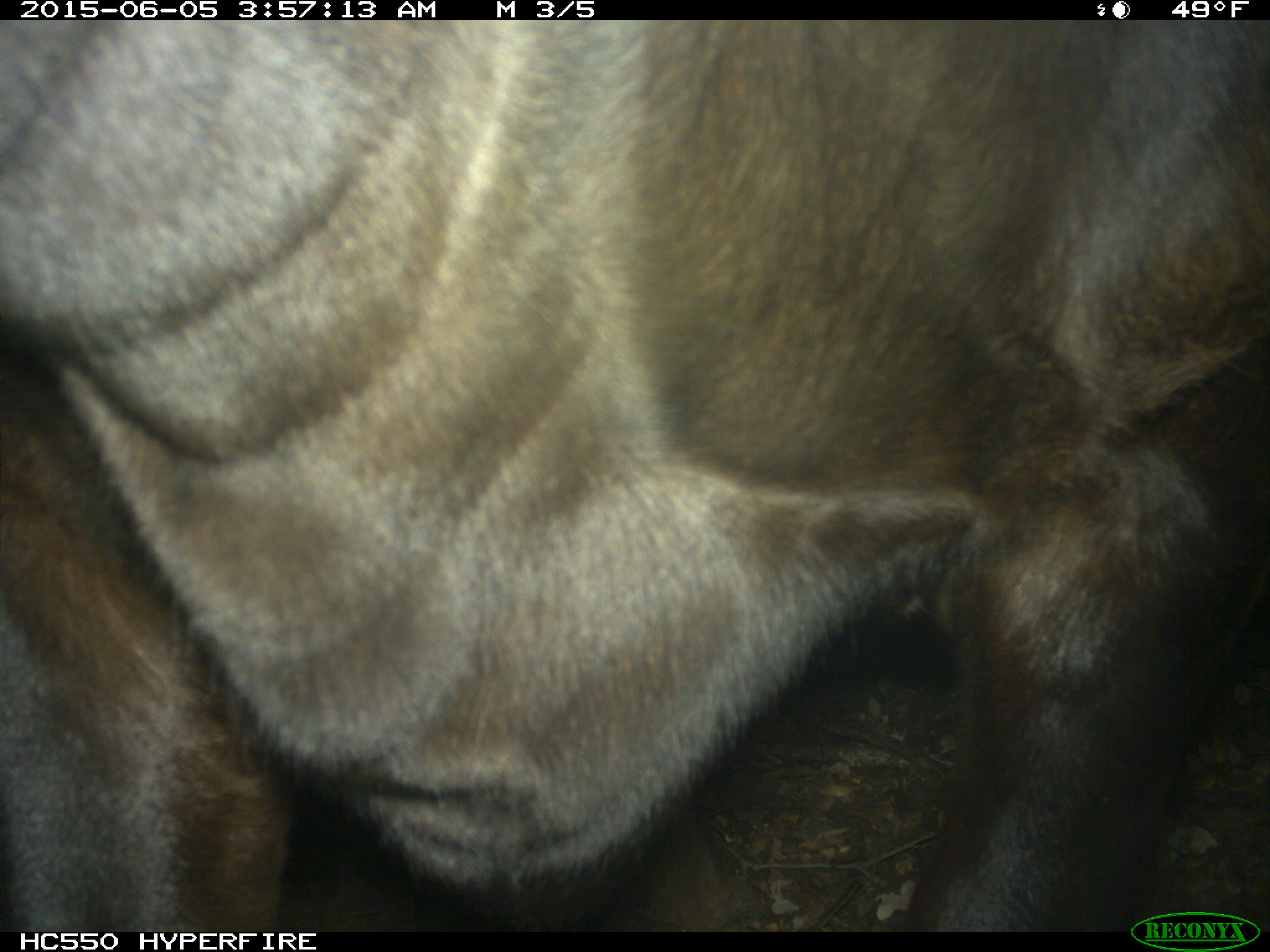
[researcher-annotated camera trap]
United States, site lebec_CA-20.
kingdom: Animalia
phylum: Chordata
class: Mammalia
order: Artiodactyla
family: Bovidae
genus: Bos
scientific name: Bos taurus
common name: domestic cow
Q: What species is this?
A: Bos taurus (domestic cow).